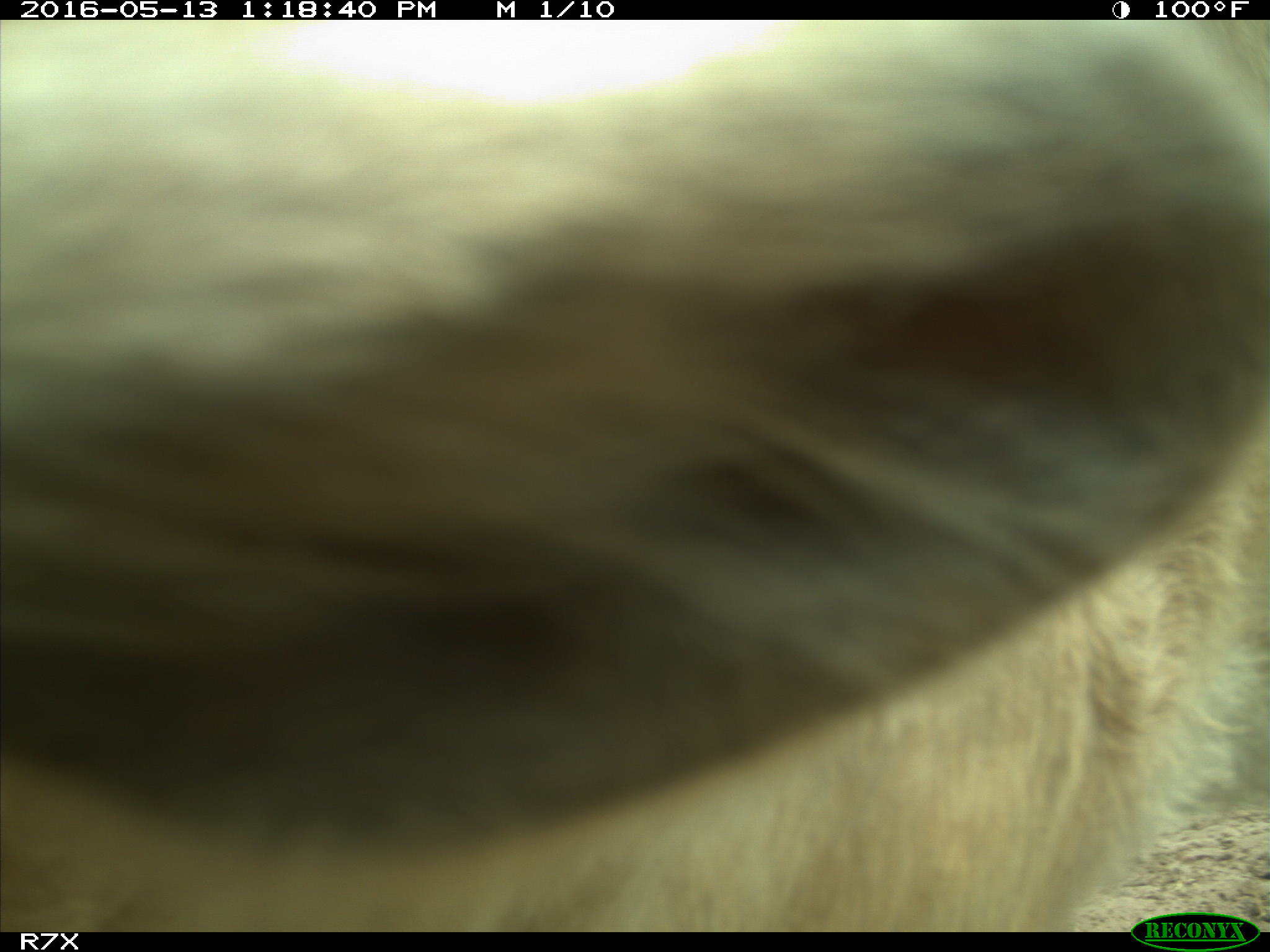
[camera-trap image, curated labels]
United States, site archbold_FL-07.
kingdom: Animalia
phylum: Chordata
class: Mammalia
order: Artiodactyla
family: Bovidae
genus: Bos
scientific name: Bos taurus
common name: domestic cow